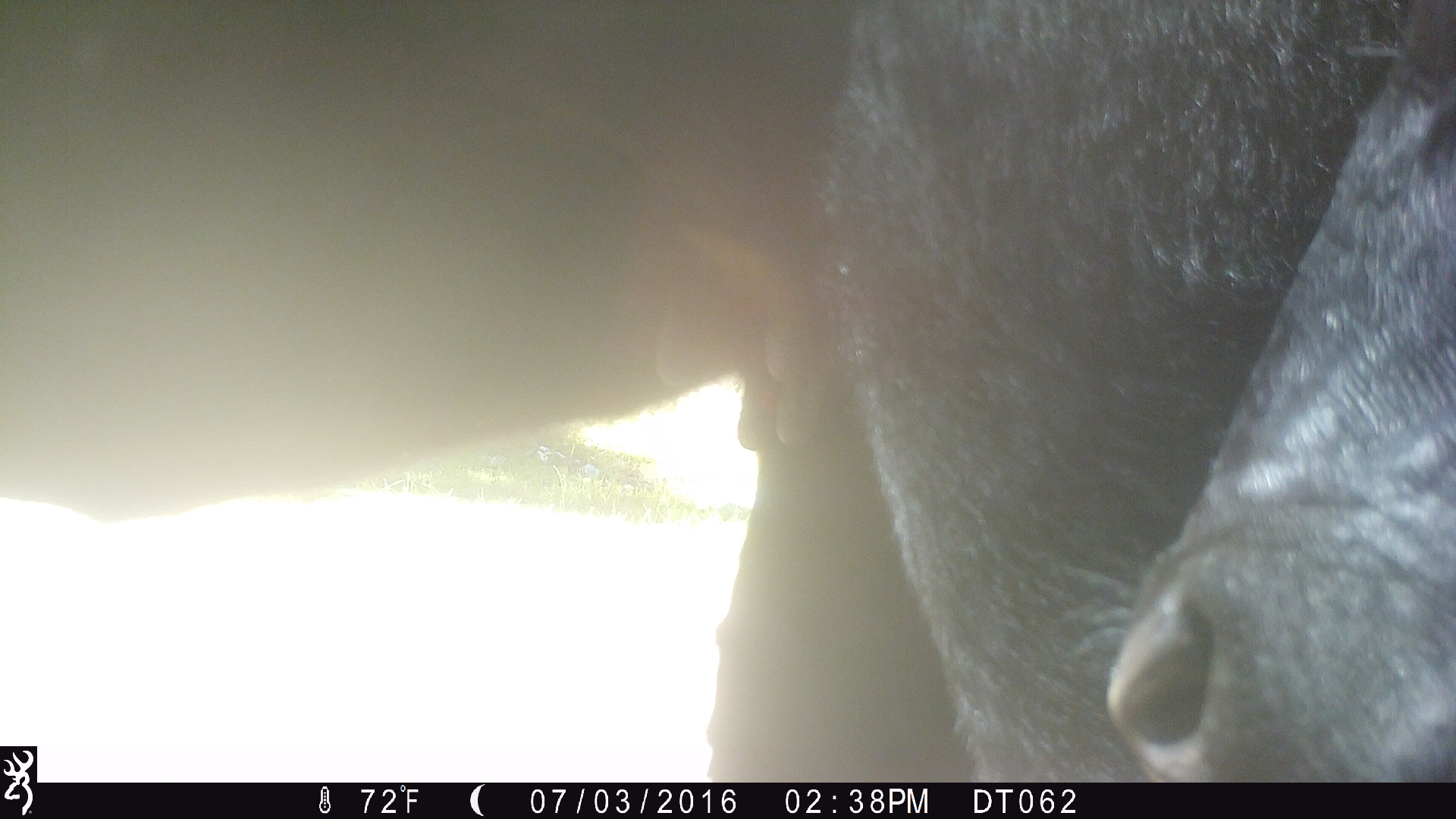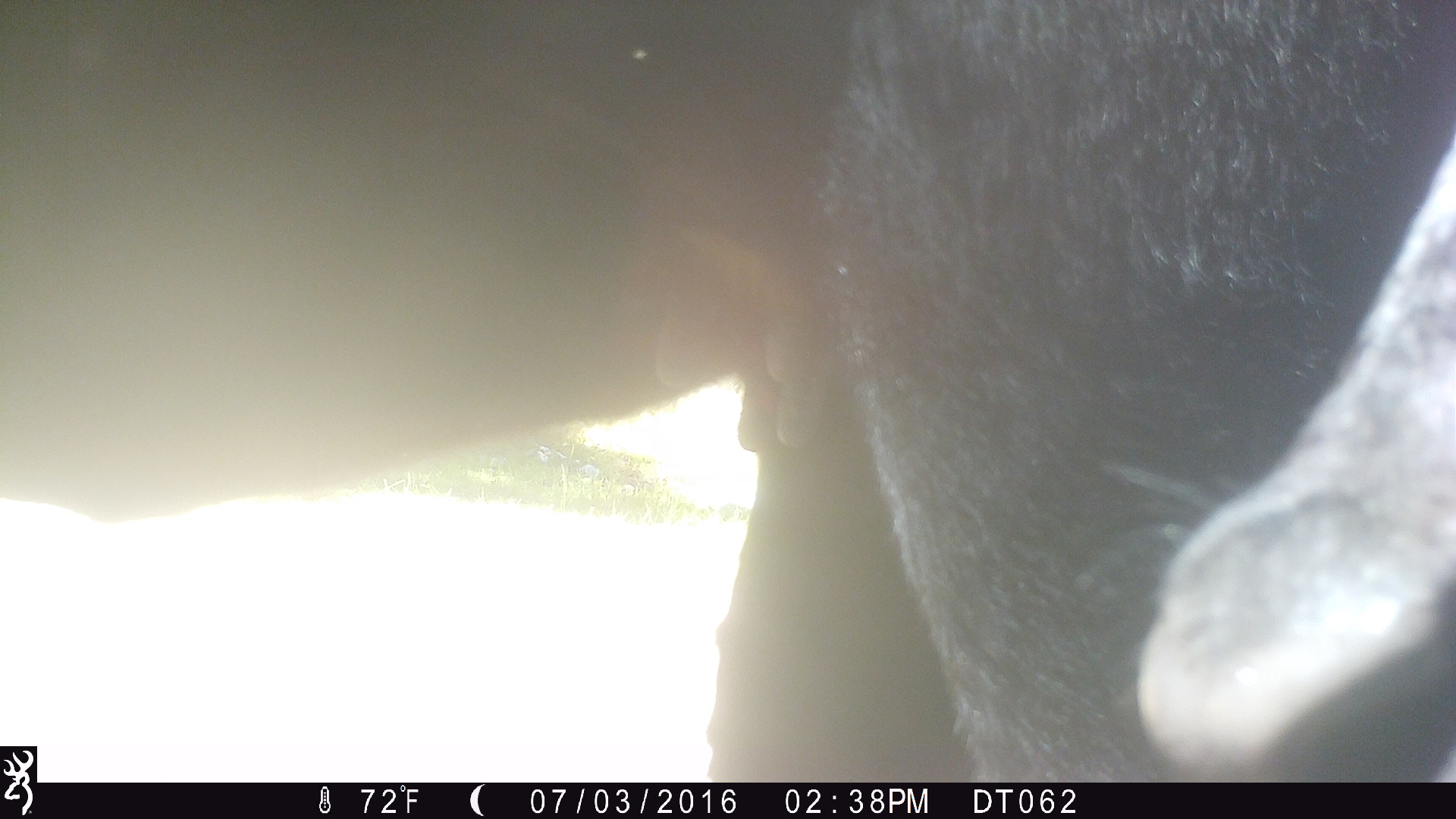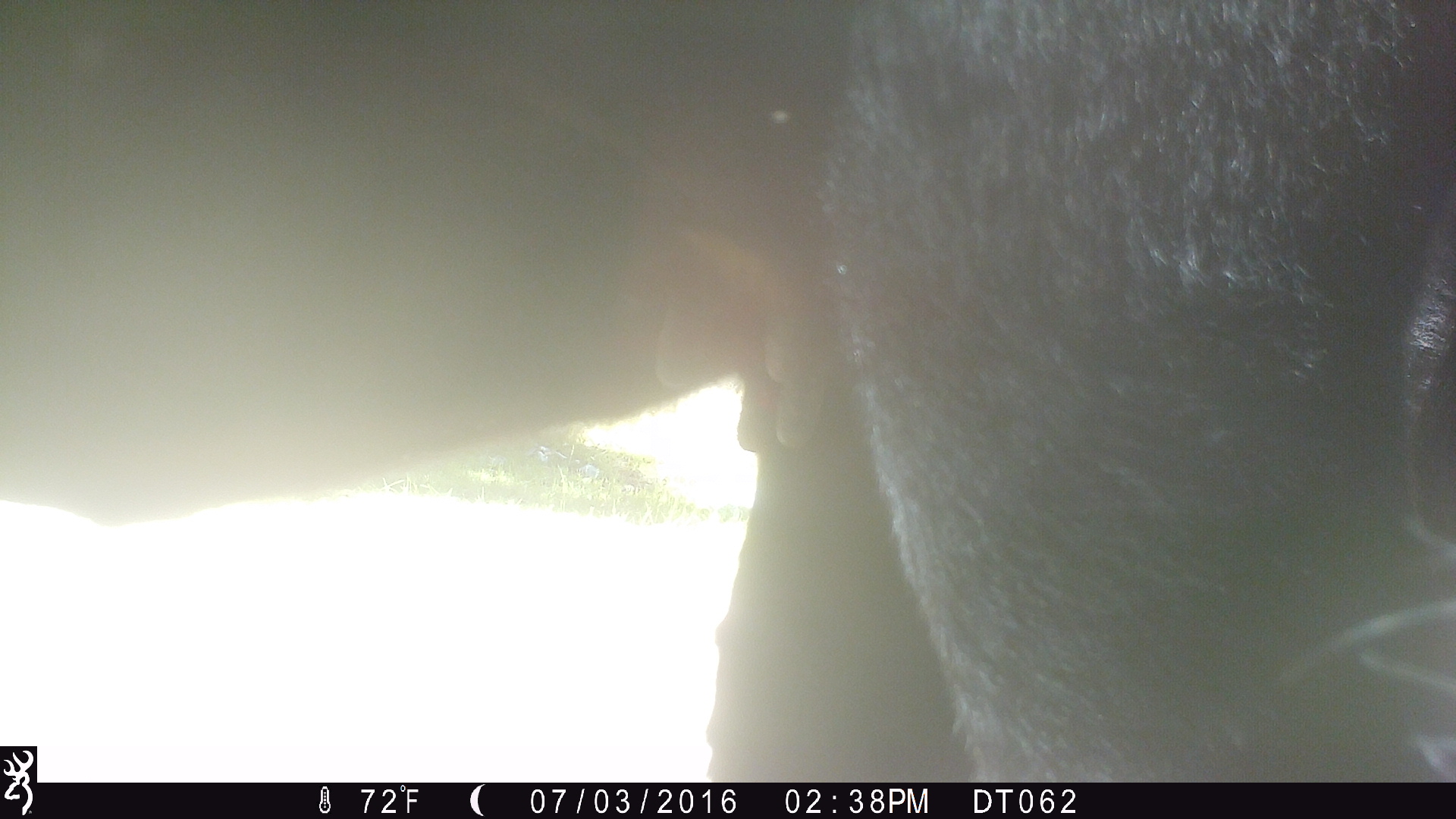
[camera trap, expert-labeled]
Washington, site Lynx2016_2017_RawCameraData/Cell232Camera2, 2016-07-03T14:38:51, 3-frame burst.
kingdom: Animalia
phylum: Chordata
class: Mammalia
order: Artiodactyla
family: Bovidae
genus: Bos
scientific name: Bos taurus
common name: domestic cattle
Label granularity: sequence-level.